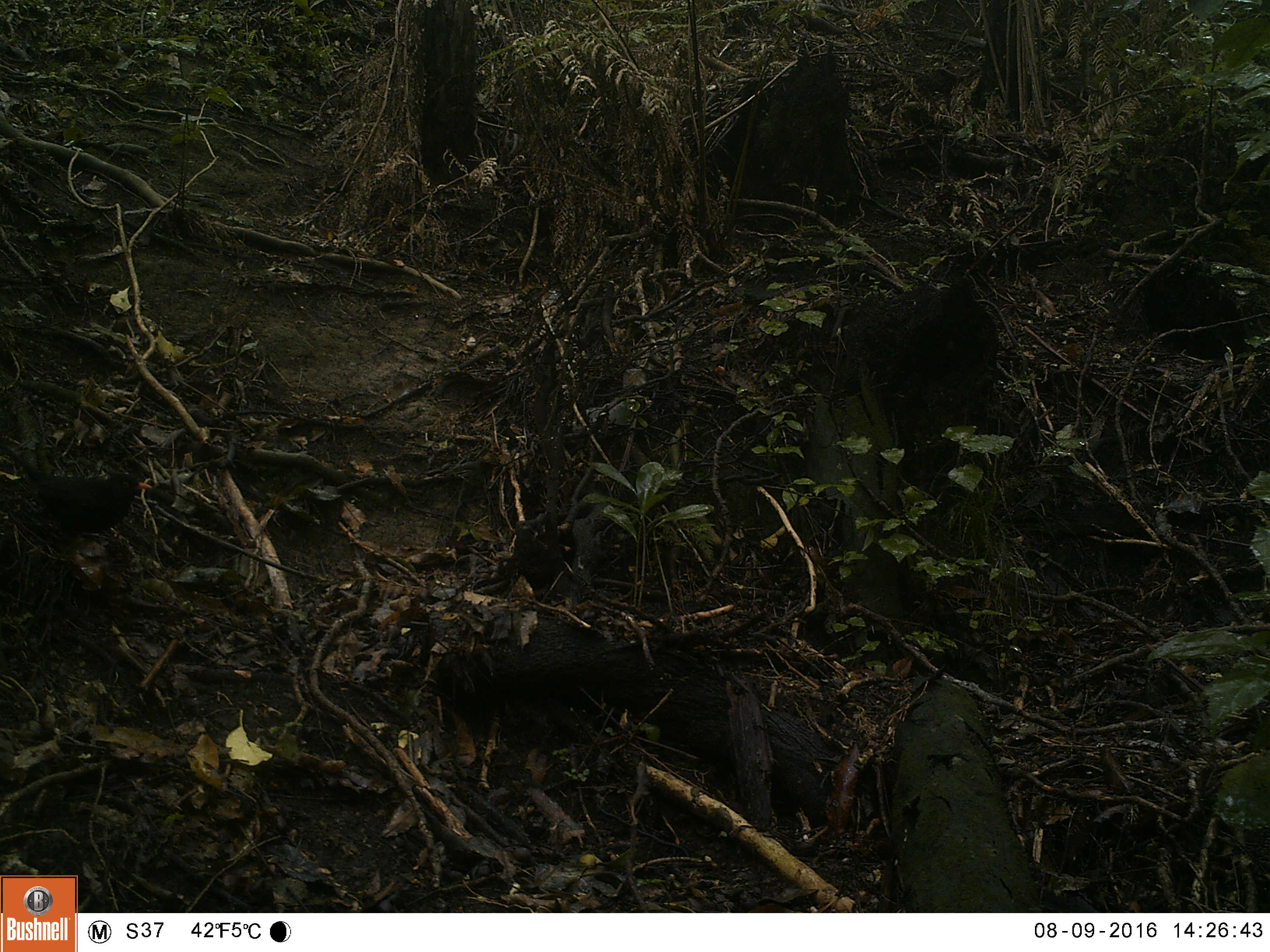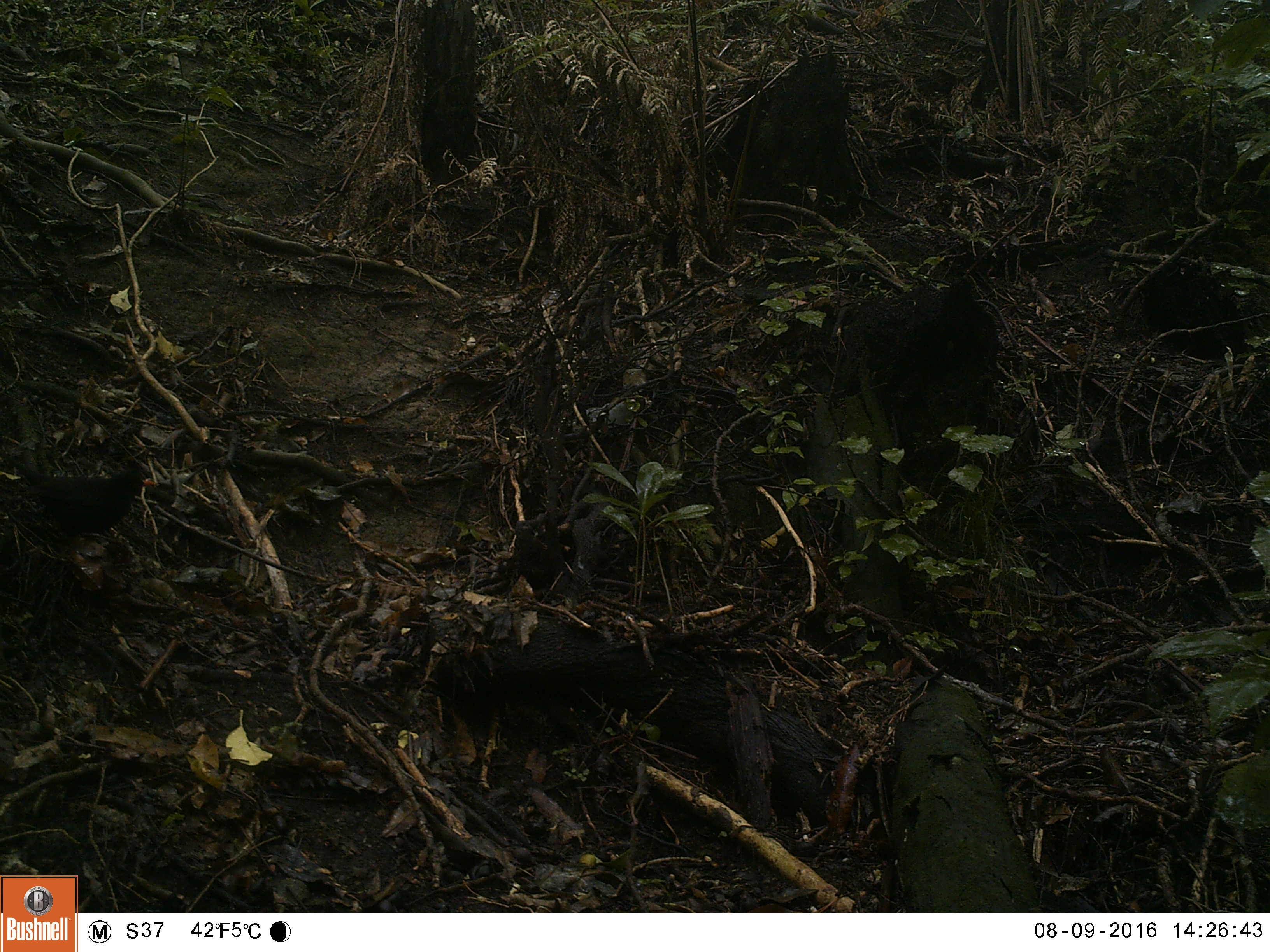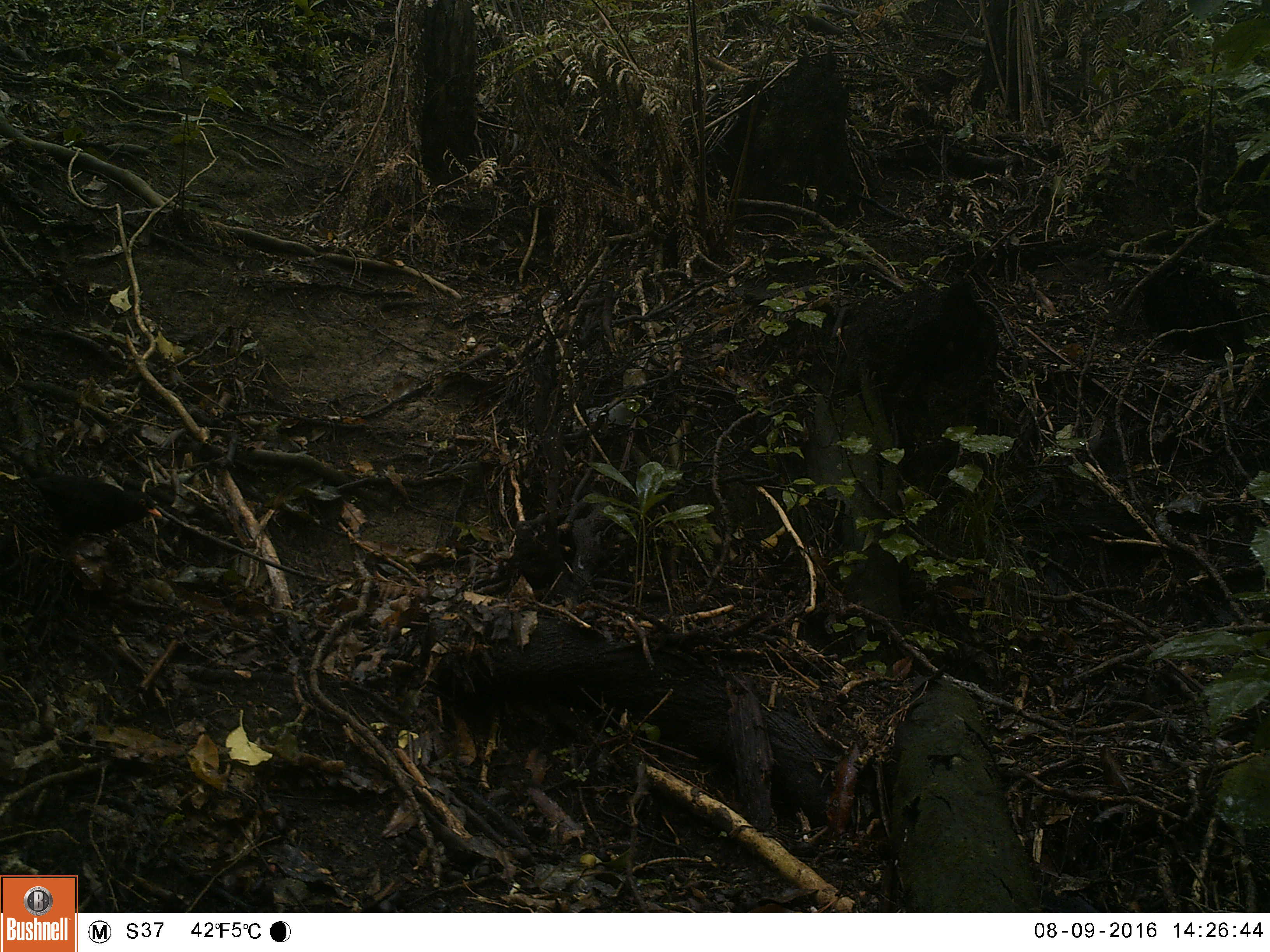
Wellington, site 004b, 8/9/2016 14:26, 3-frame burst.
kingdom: Animalia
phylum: Chordata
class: Aves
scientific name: Aves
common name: bird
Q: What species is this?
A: Bird (Aves).